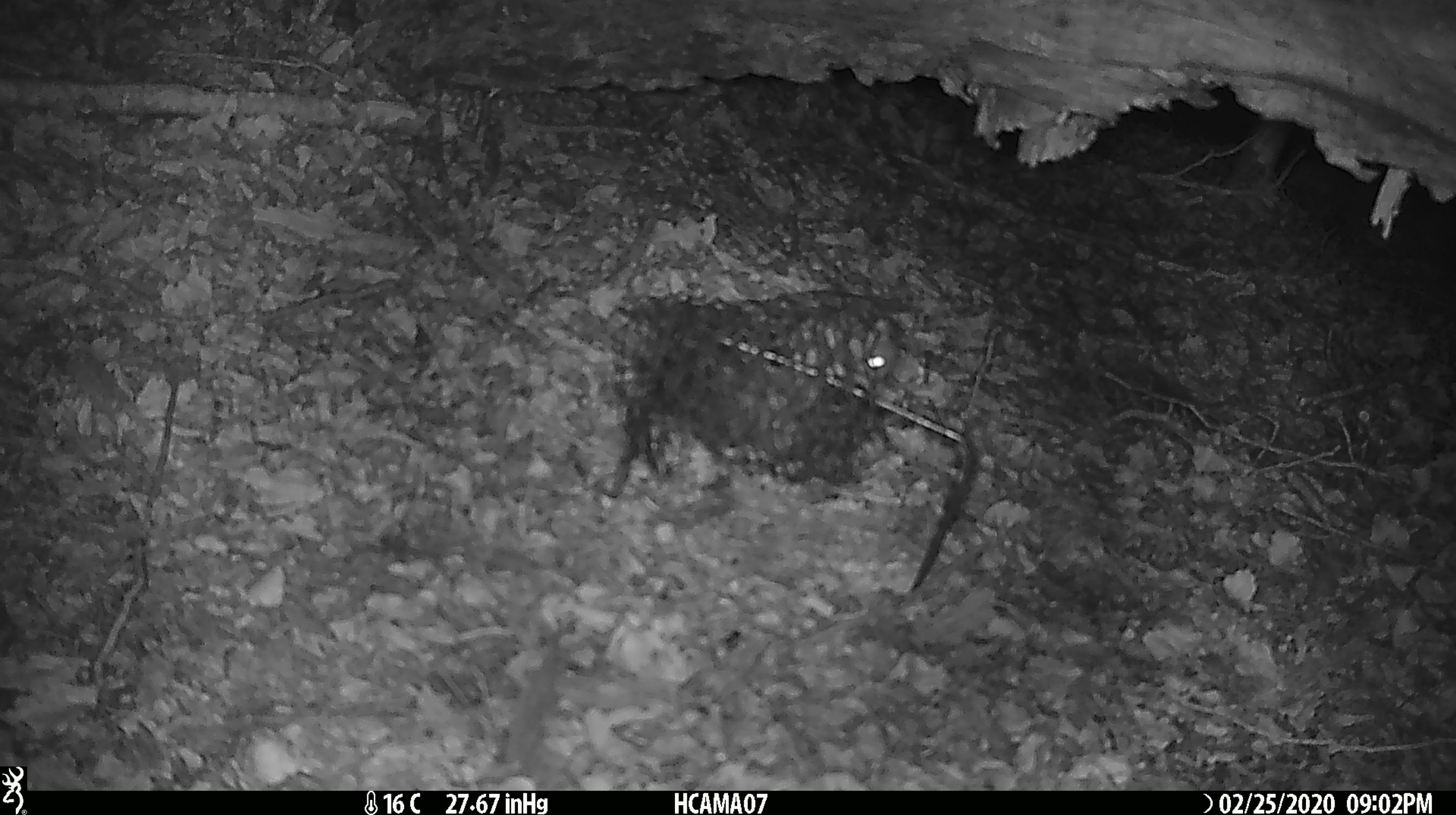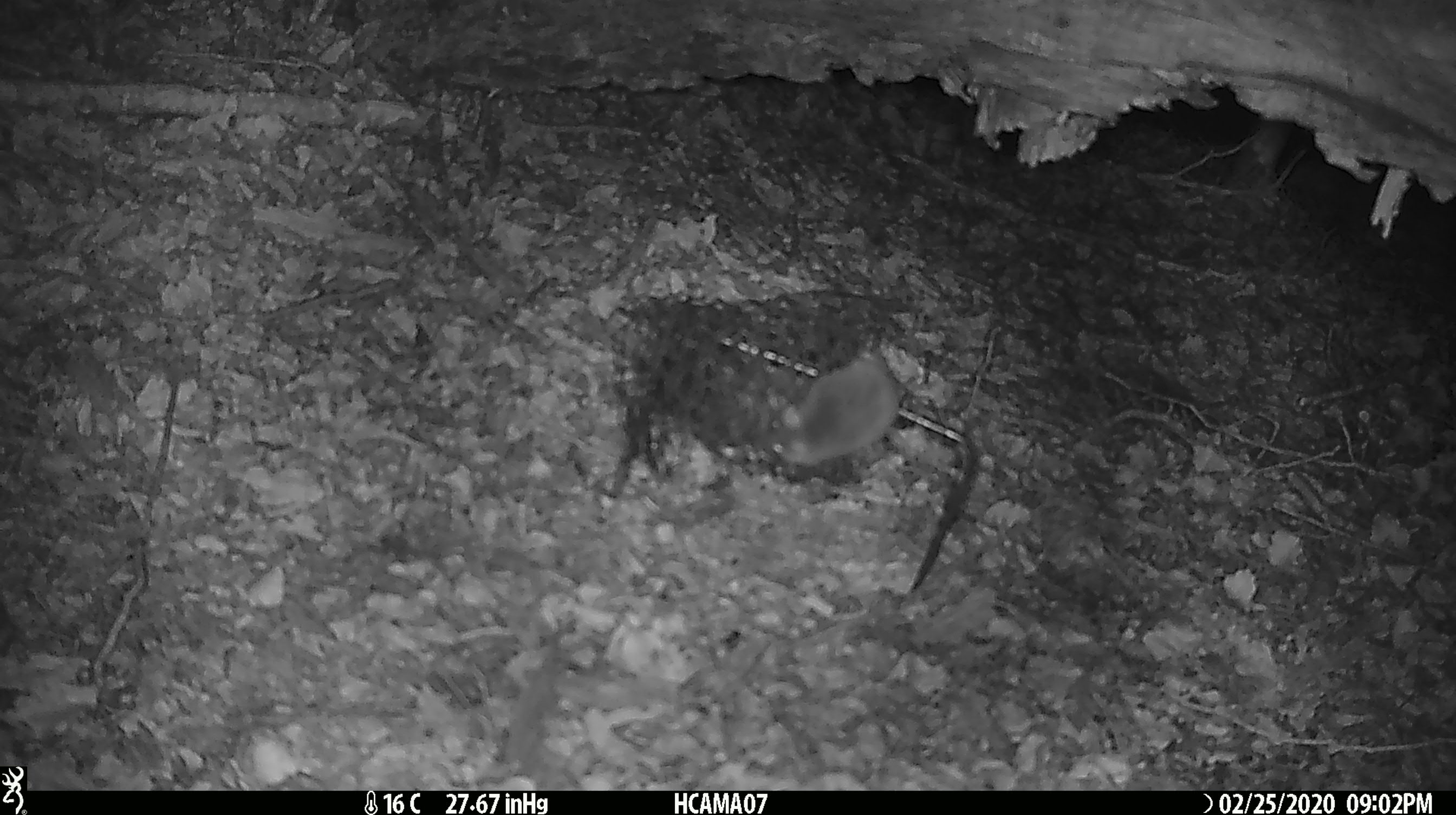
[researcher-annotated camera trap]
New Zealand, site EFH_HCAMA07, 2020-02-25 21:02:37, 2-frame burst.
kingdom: Animalia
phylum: Chordata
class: Mammalia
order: Rodentia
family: Muridae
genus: Mus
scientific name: Mus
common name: mouse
Mouse (Mus).